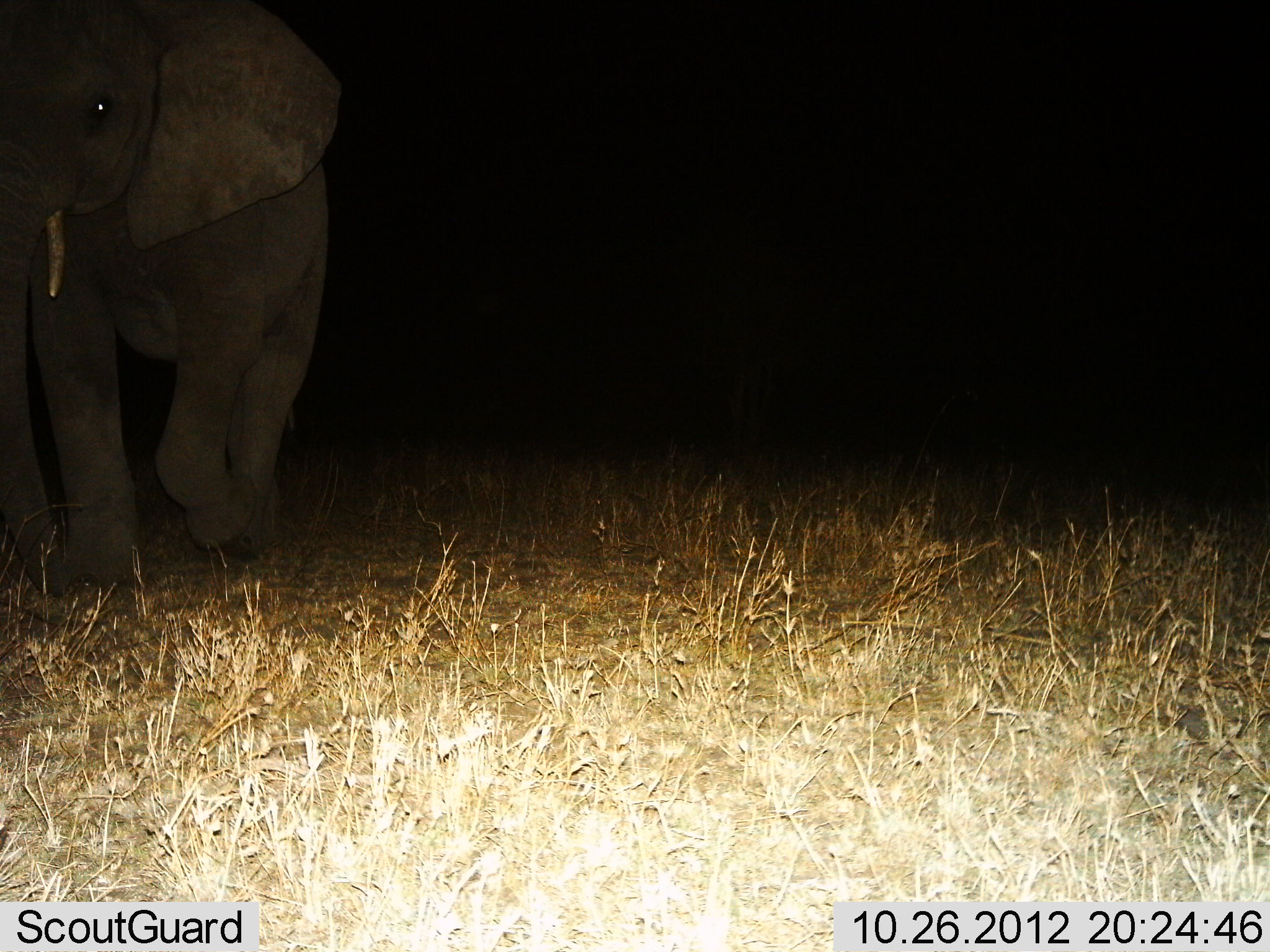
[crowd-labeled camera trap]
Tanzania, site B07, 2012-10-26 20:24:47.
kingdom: Animalia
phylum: Chordata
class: Mammalia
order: Proboscidea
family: Elephantidae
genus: Loxodonta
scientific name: Loxodonta africana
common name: african bush elephant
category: elephant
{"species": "elephant (african bush elephant) (Loxodonta africana)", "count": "1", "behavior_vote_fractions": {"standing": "30%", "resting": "0%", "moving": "80%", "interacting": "0%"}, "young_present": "0%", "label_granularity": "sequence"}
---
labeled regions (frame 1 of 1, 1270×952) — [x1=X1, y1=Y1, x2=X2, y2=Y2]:
animal: [x1=1, y1=0, x2=344, y2=618]